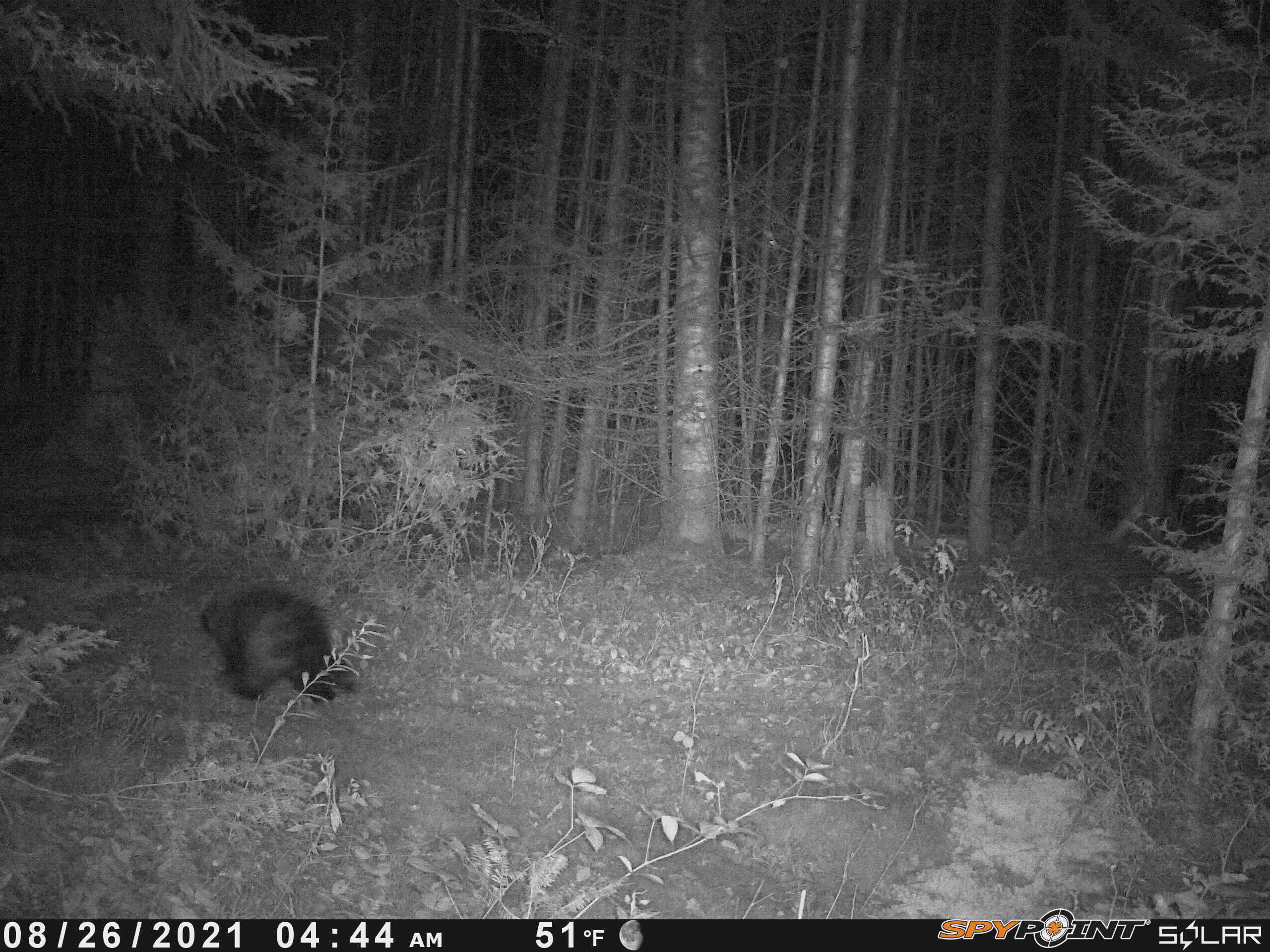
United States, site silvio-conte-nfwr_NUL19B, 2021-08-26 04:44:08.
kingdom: Animalia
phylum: Chordata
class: Mammalia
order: Rodentia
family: Erethizontidae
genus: Erethizon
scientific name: Erethizon dorsatum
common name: porcupine